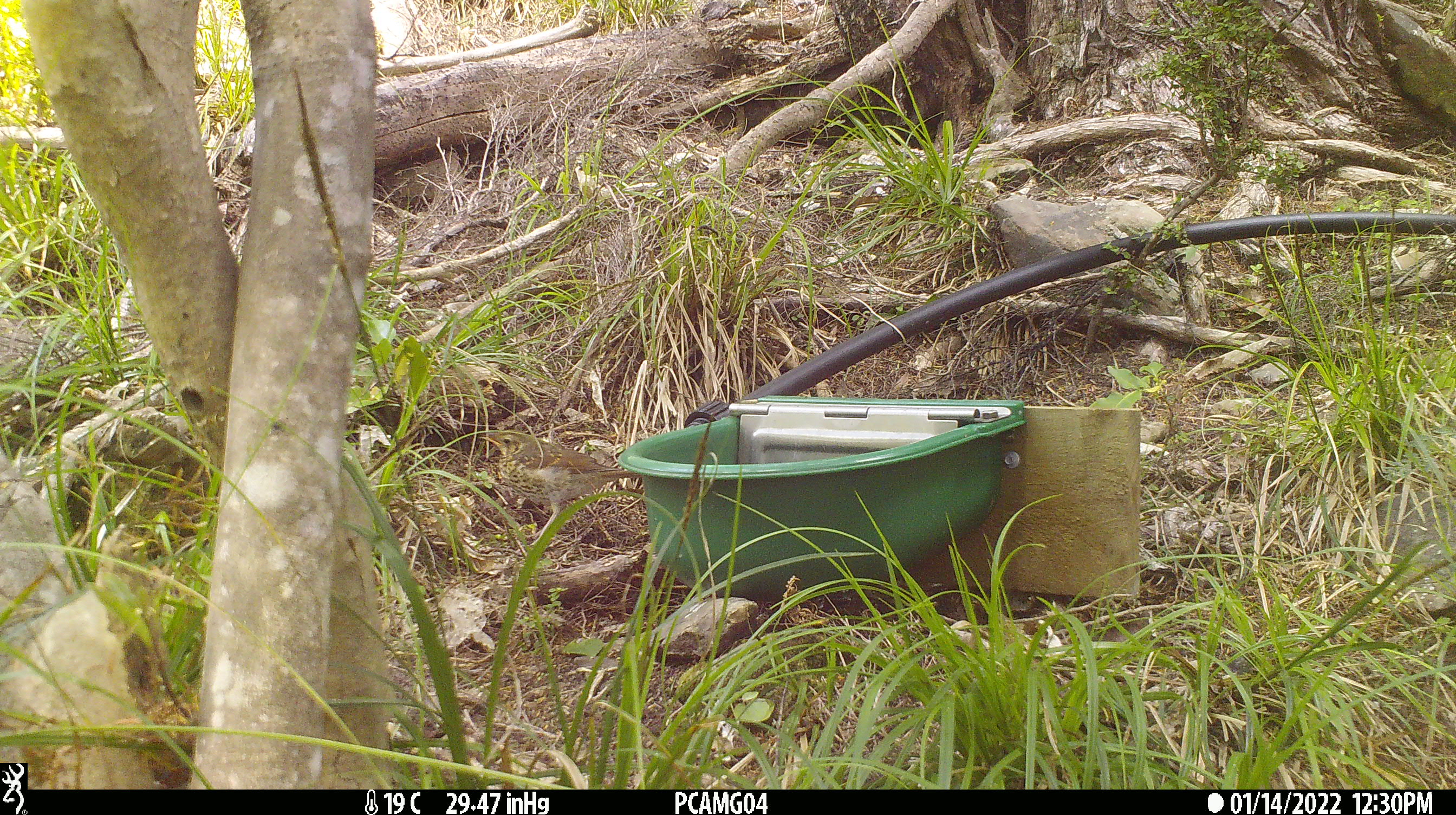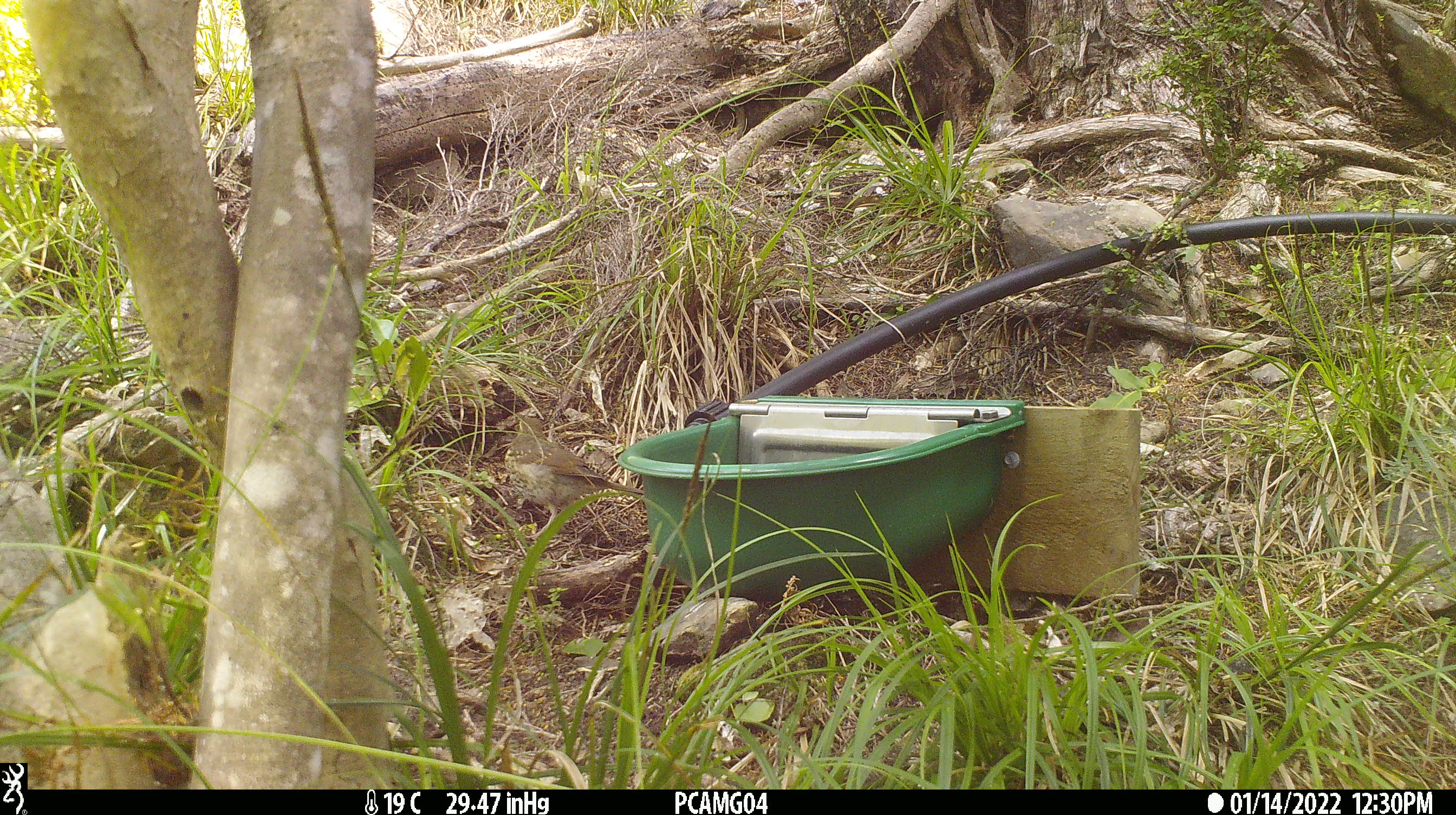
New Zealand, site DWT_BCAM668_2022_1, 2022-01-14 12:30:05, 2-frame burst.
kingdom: Animalia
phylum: Chordata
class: Aves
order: Passeriformes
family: Turdidae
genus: Turdus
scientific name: Turdus philomelos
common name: song thrush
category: thrush